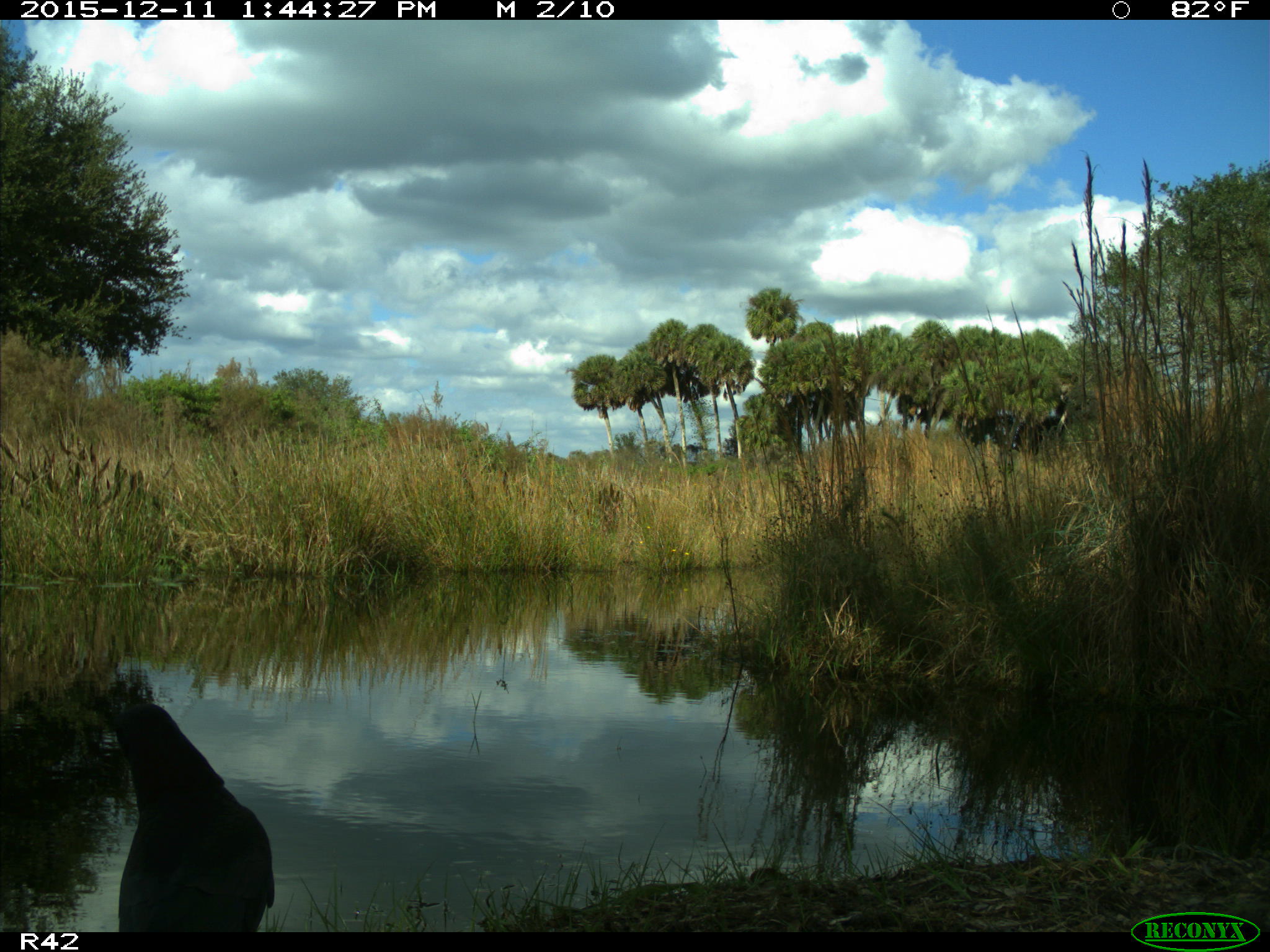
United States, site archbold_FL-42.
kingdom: Animalia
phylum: Chordata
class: Aves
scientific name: Aves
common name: birds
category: unidentified bird